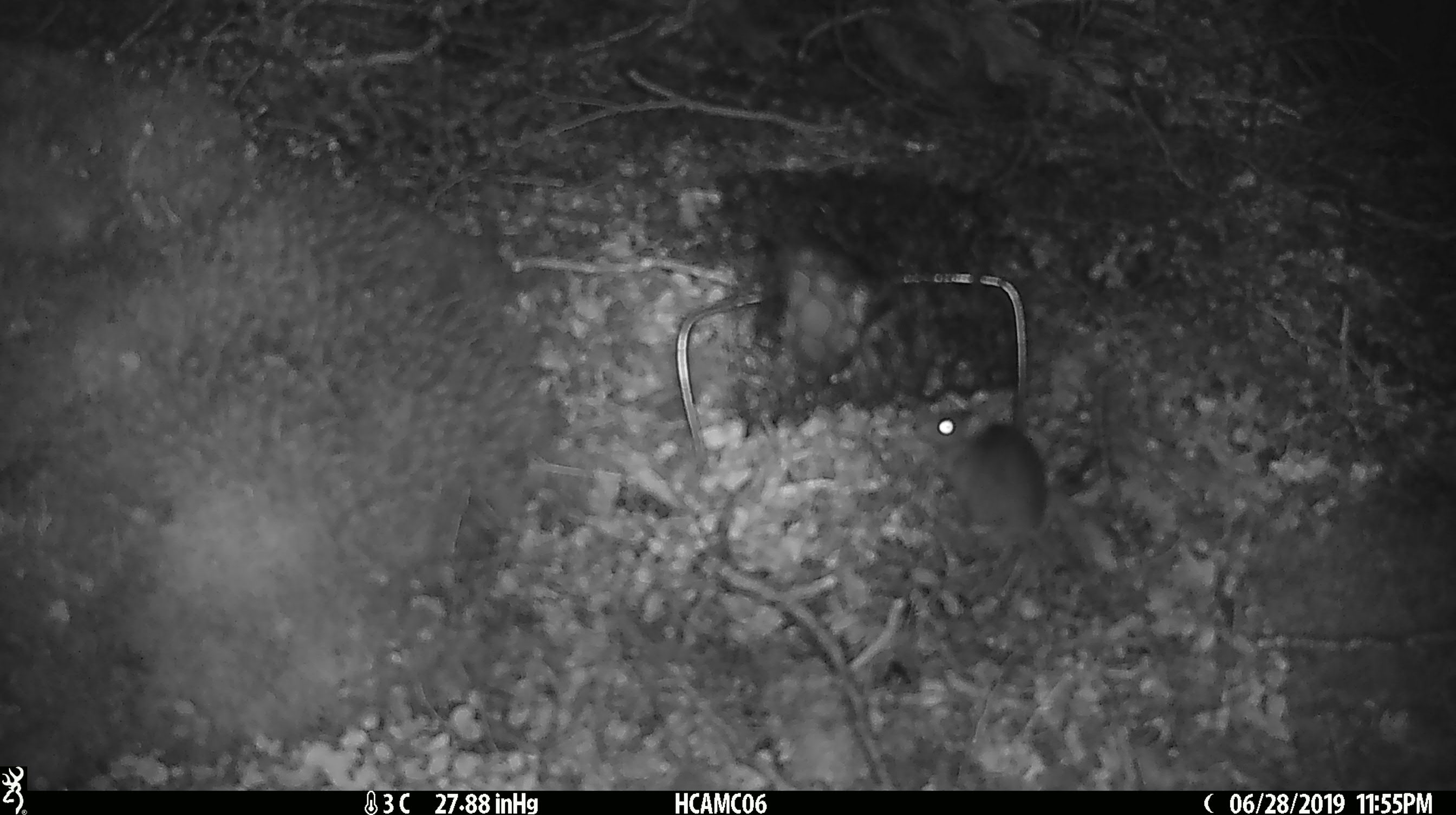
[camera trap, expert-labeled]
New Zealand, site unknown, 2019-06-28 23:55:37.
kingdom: Animalia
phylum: Chordata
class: Mammalia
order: Rodentia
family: Muridae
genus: Mus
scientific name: Mus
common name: mouse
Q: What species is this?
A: Mouse (Mus).